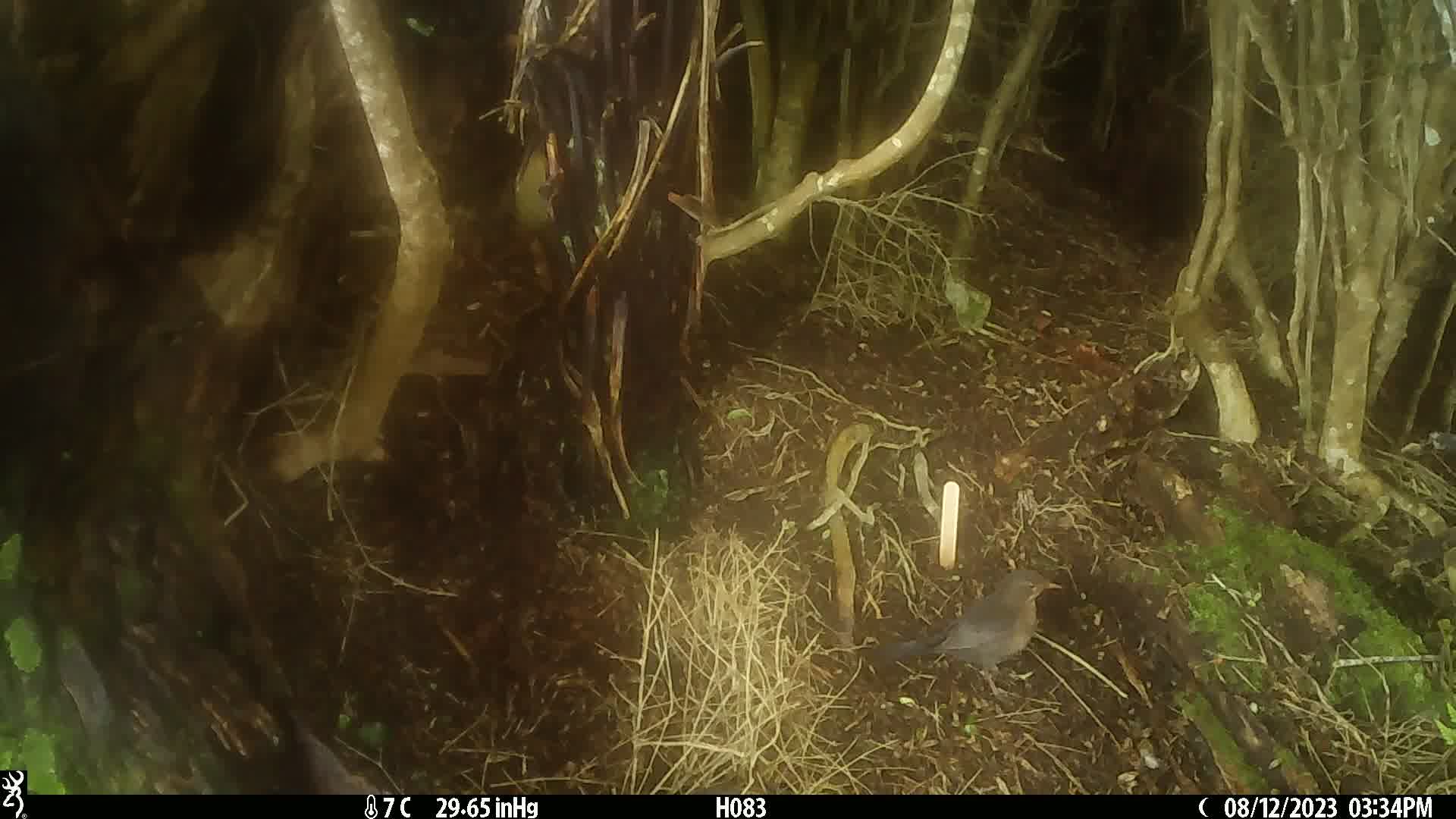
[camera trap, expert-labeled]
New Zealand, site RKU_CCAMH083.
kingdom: Animalia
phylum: Chordata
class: Aves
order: Passeriformes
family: Turdidae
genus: Turdus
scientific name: Turdus merula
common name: eurasian blackbird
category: blackbird